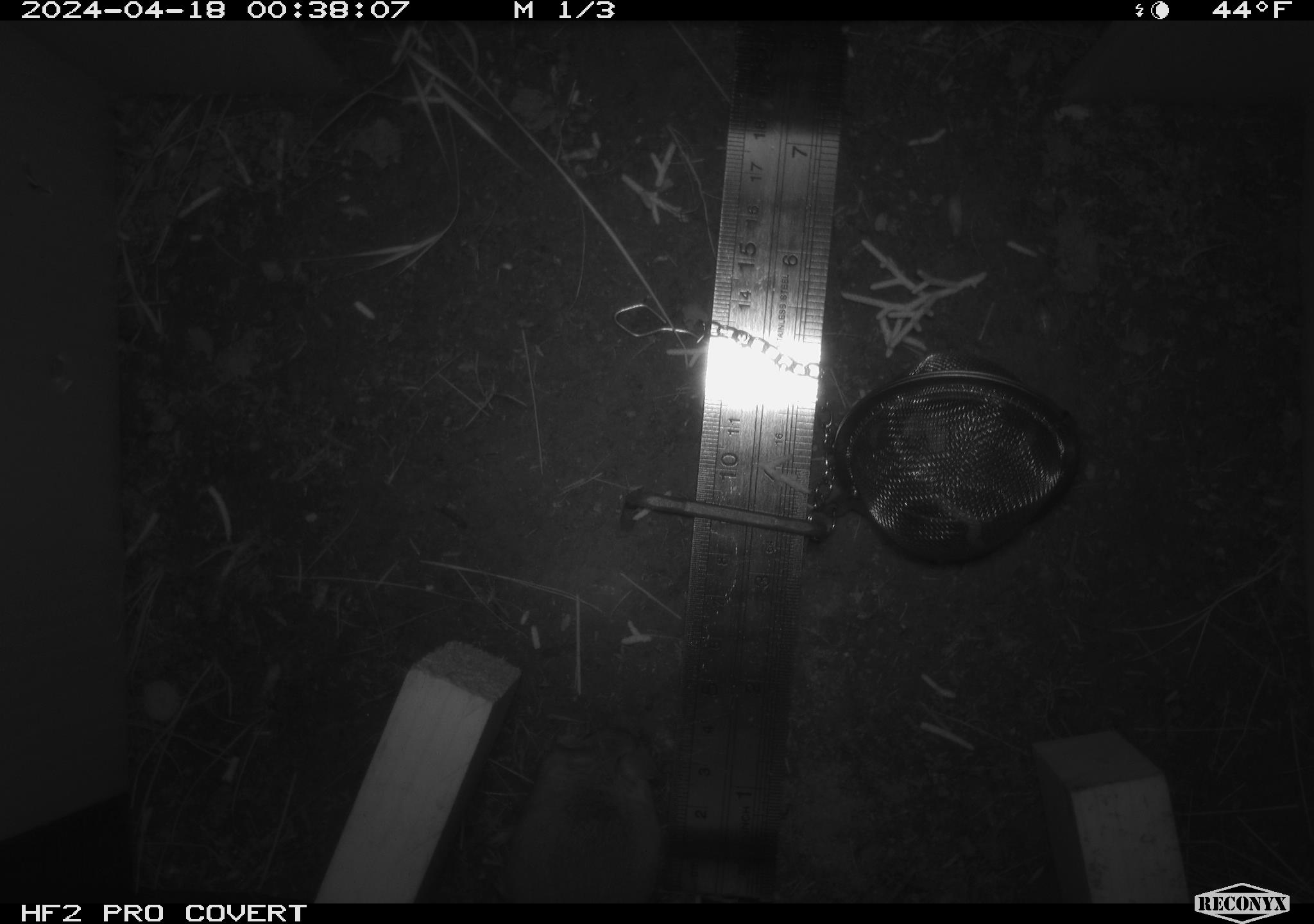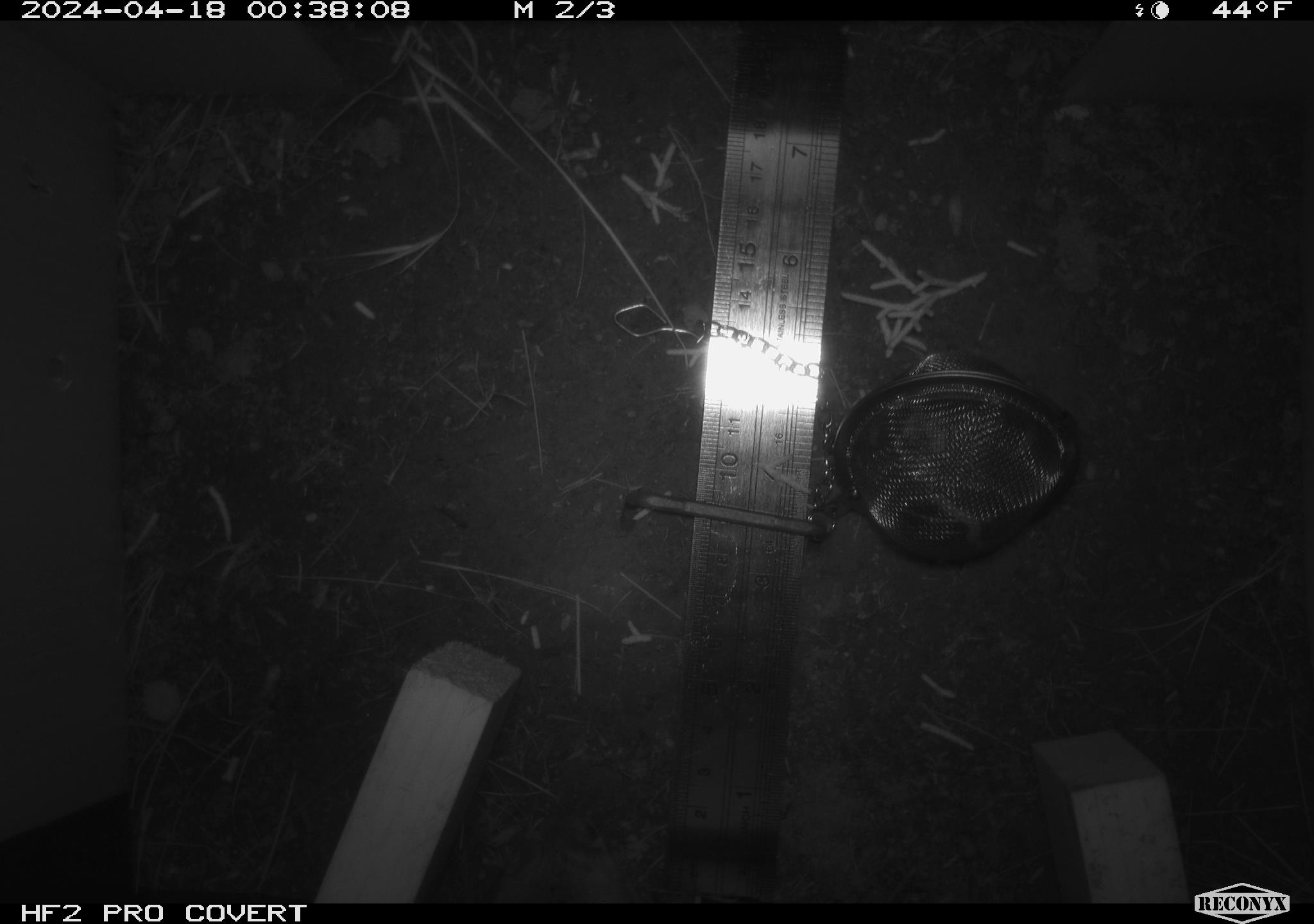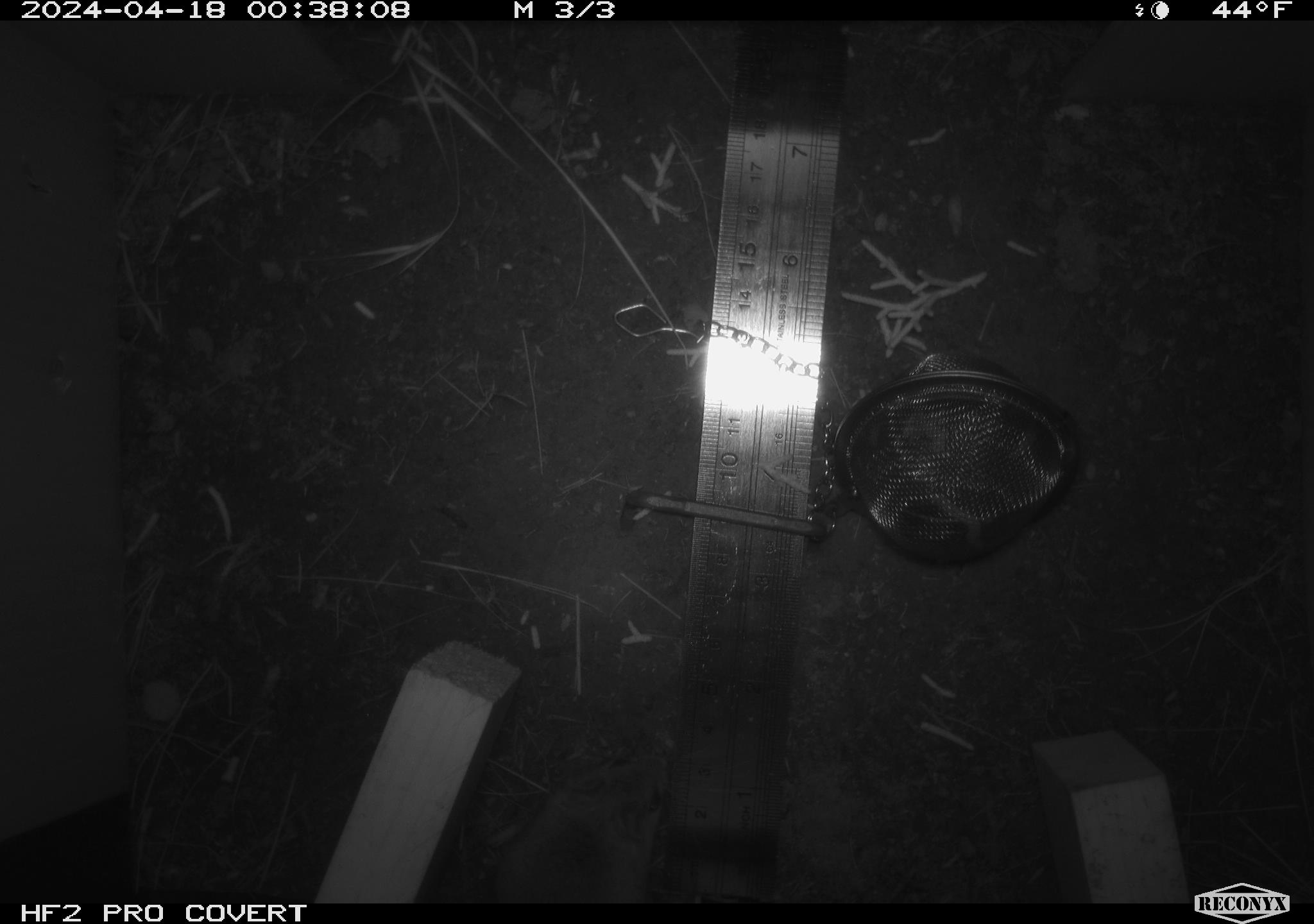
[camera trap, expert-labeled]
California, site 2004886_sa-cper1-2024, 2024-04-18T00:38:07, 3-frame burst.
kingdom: Animalia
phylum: Chordata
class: Mammalia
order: Rodentia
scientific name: Rodentia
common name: rodent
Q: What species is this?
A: Rodent (Rodentia).